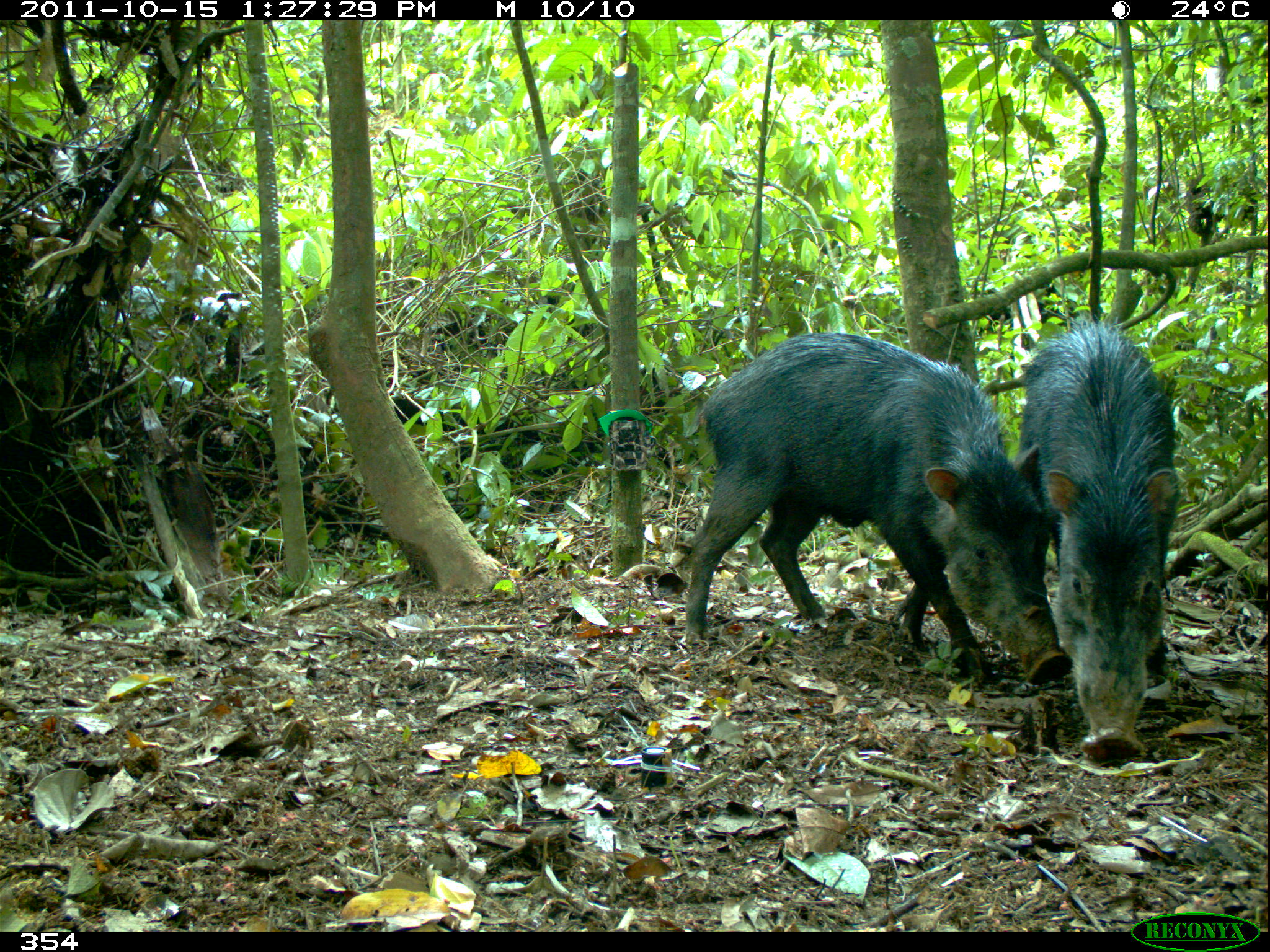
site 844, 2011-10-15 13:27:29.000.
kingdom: Animalia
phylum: Chordata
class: Mammalia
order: Artiodactyla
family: Tayassuidae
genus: Tayassu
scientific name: Tayassu pecari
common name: white-lipped peccary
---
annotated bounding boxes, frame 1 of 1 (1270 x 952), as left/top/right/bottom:
tayassu pecari: 683/330/1073/684; 1014/315/1180/760